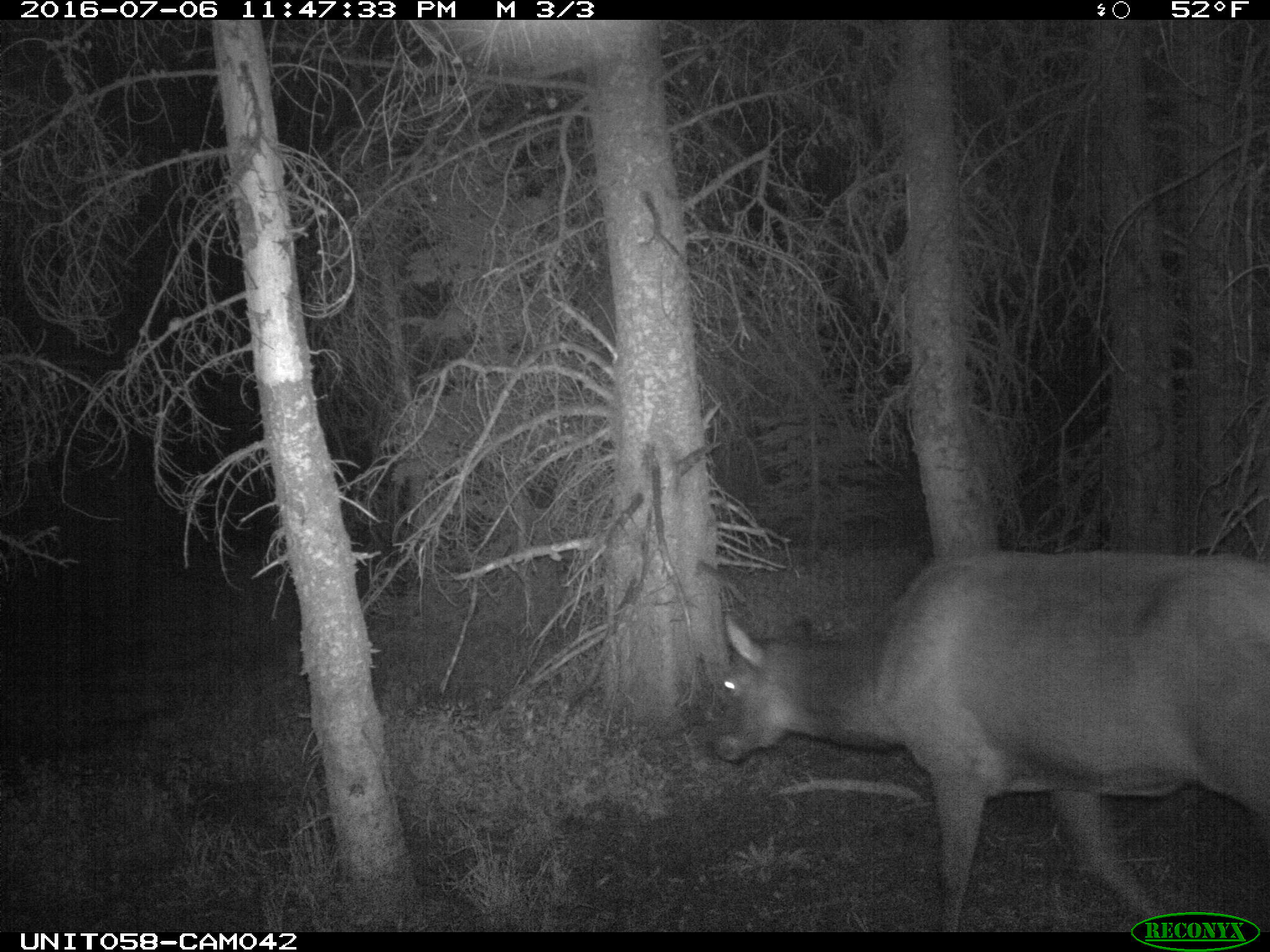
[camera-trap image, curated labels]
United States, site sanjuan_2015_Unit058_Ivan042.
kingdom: Animalia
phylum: Chordata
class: Mammalia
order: Artiodactyla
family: Cervidae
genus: Cervus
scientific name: Cervus elaphus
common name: red deer